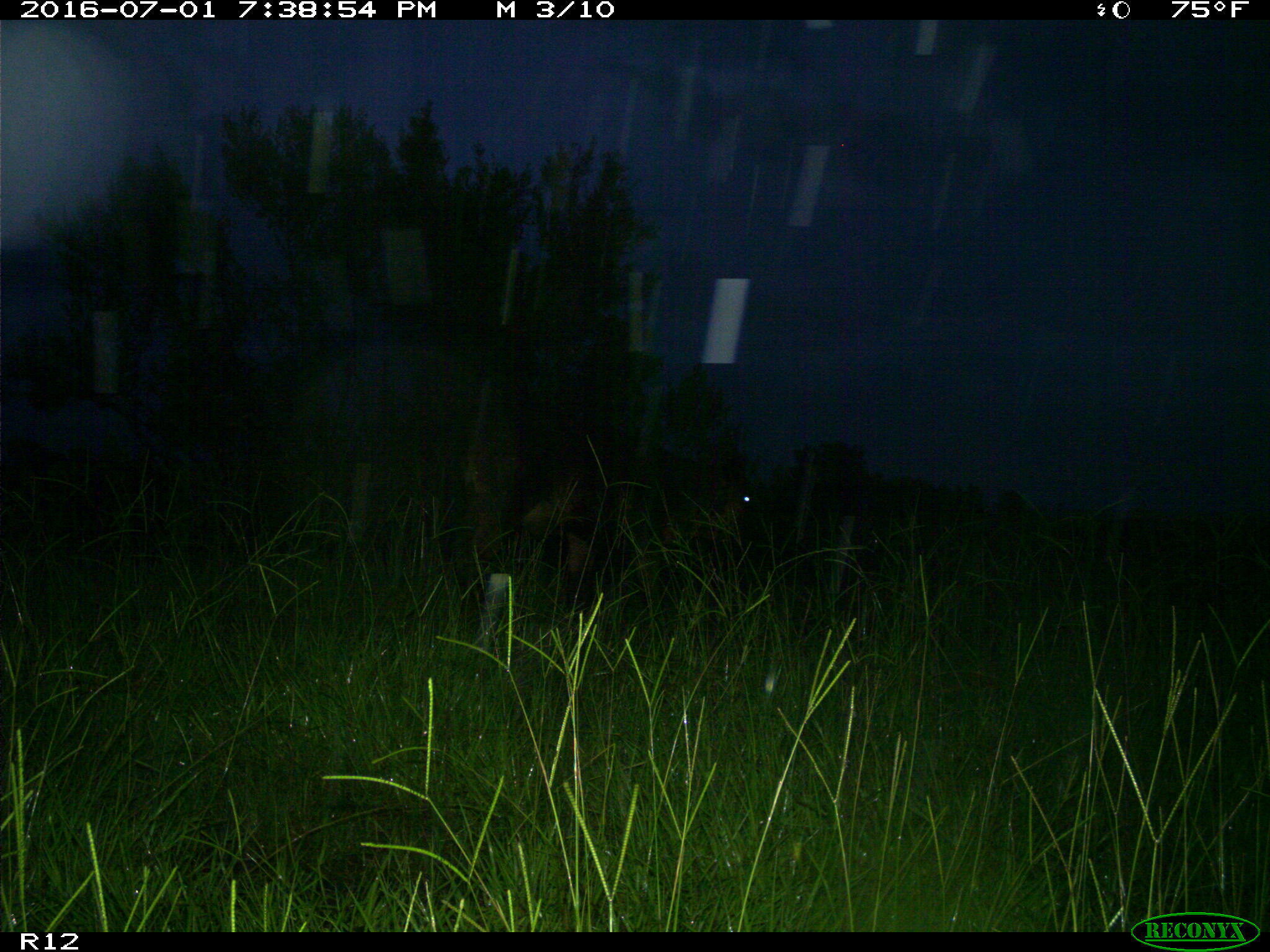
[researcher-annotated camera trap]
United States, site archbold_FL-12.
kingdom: Animalia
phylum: Chordata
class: Mammalia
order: Artiodactyla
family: Bovidae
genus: Bos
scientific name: Bos taurus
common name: domestic cow